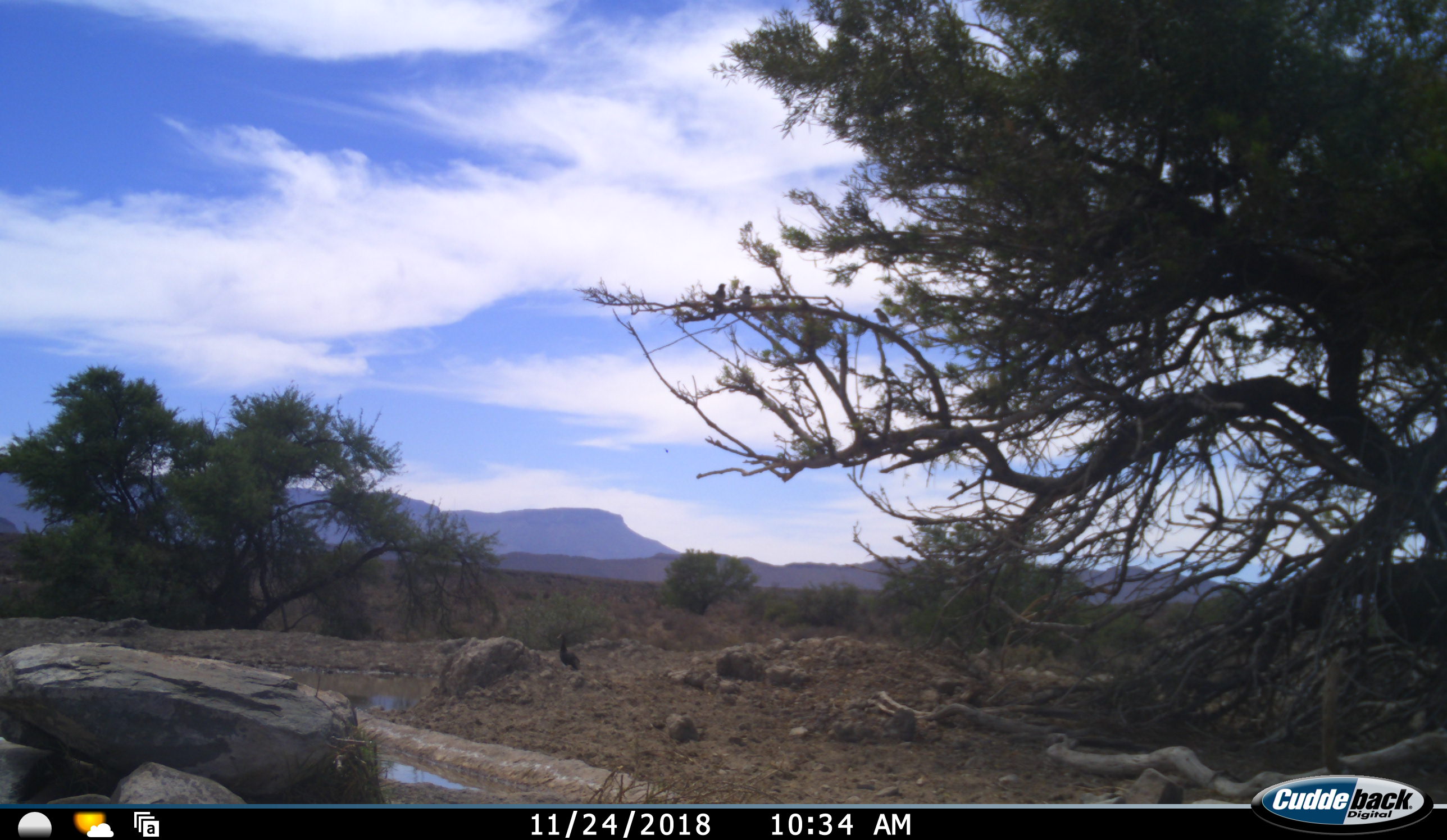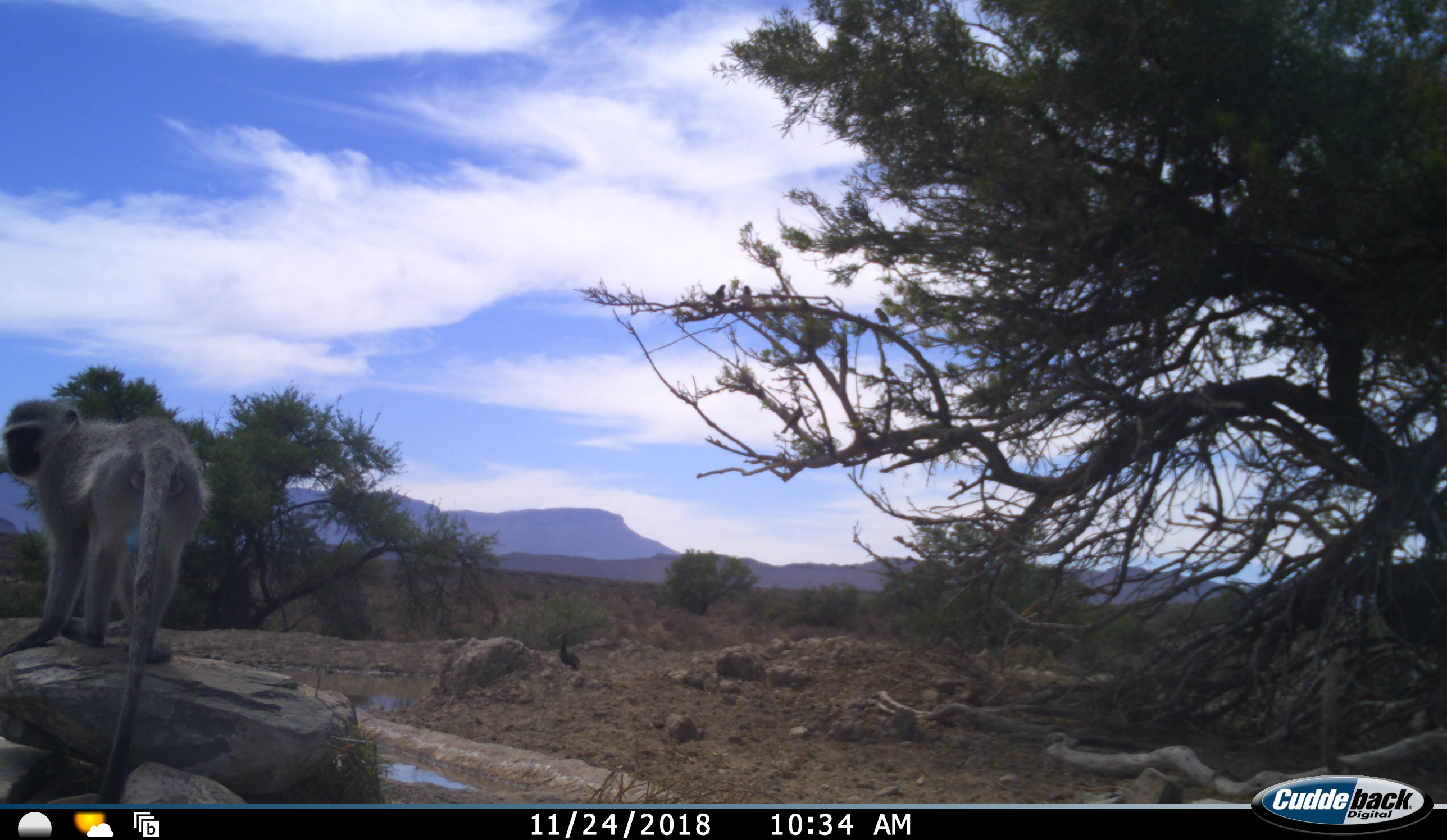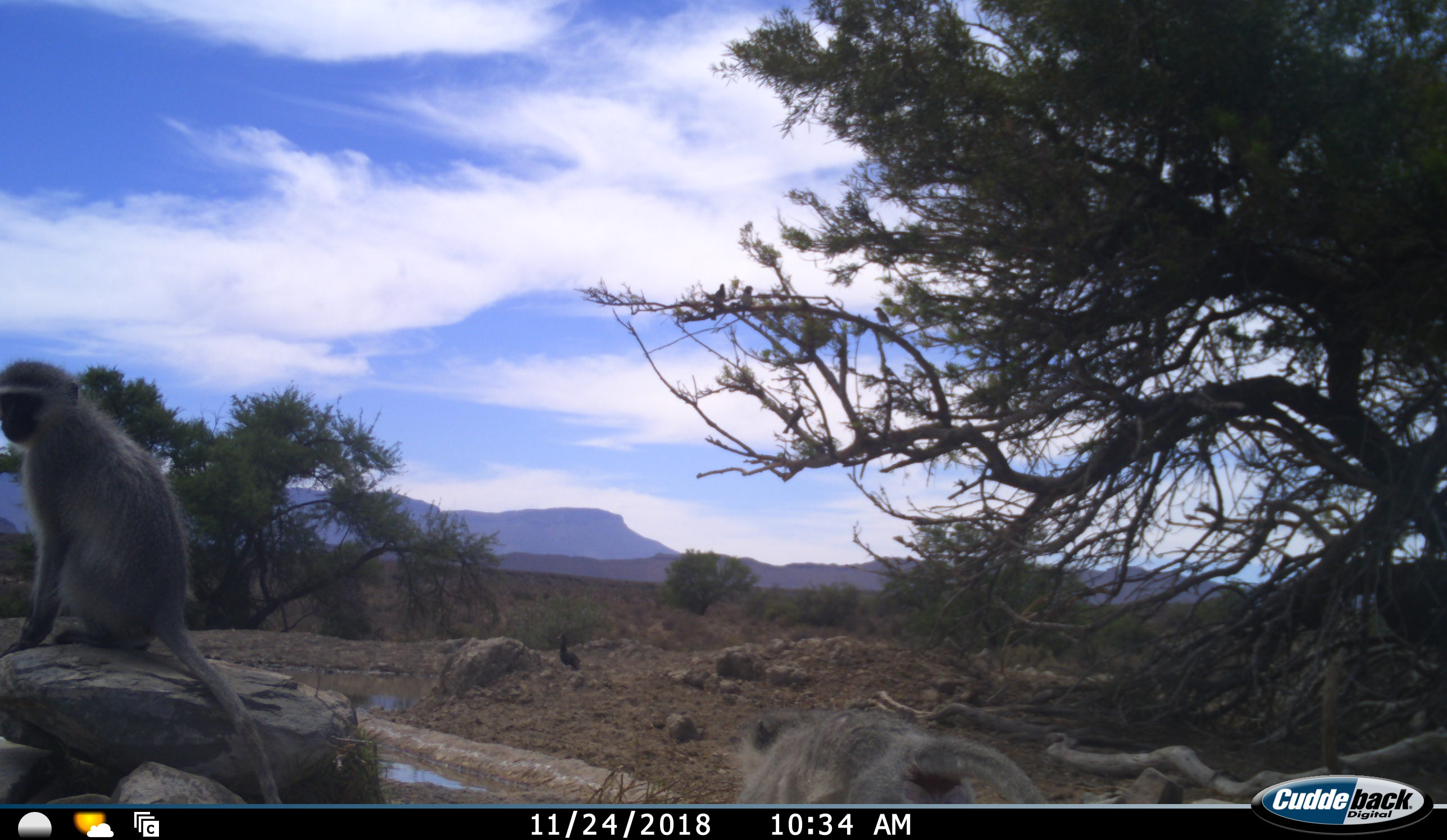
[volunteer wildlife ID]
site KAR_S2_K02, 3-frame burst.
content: unidentified animal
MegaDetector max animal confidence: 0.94